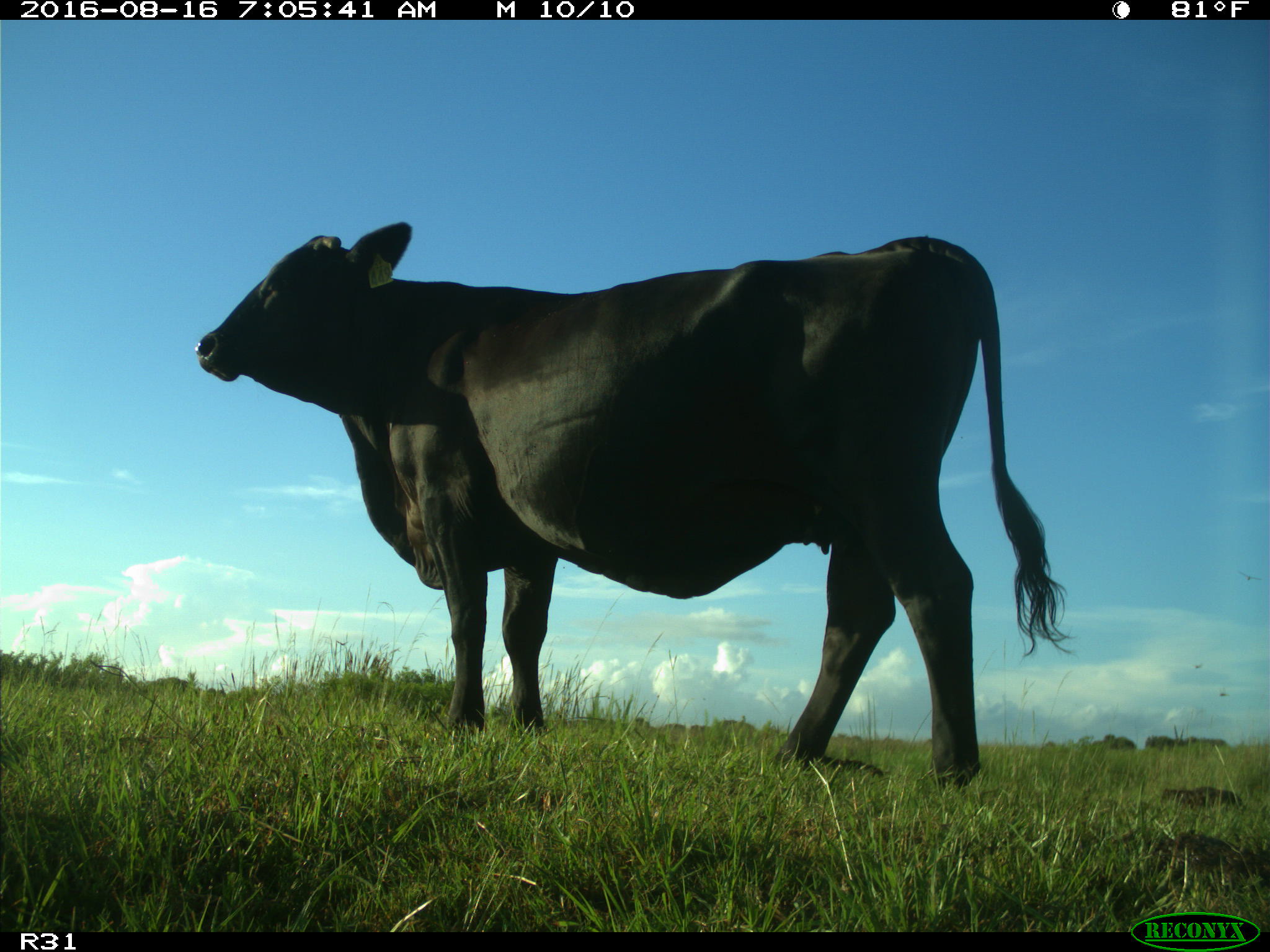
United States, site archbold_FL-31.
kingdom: Animalia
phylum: Chordata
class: Mammalia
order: Artiodactyla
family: Bovidae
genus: Bos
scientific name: Bos taurus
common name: domestic cow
Bos taurus (domestic cow).